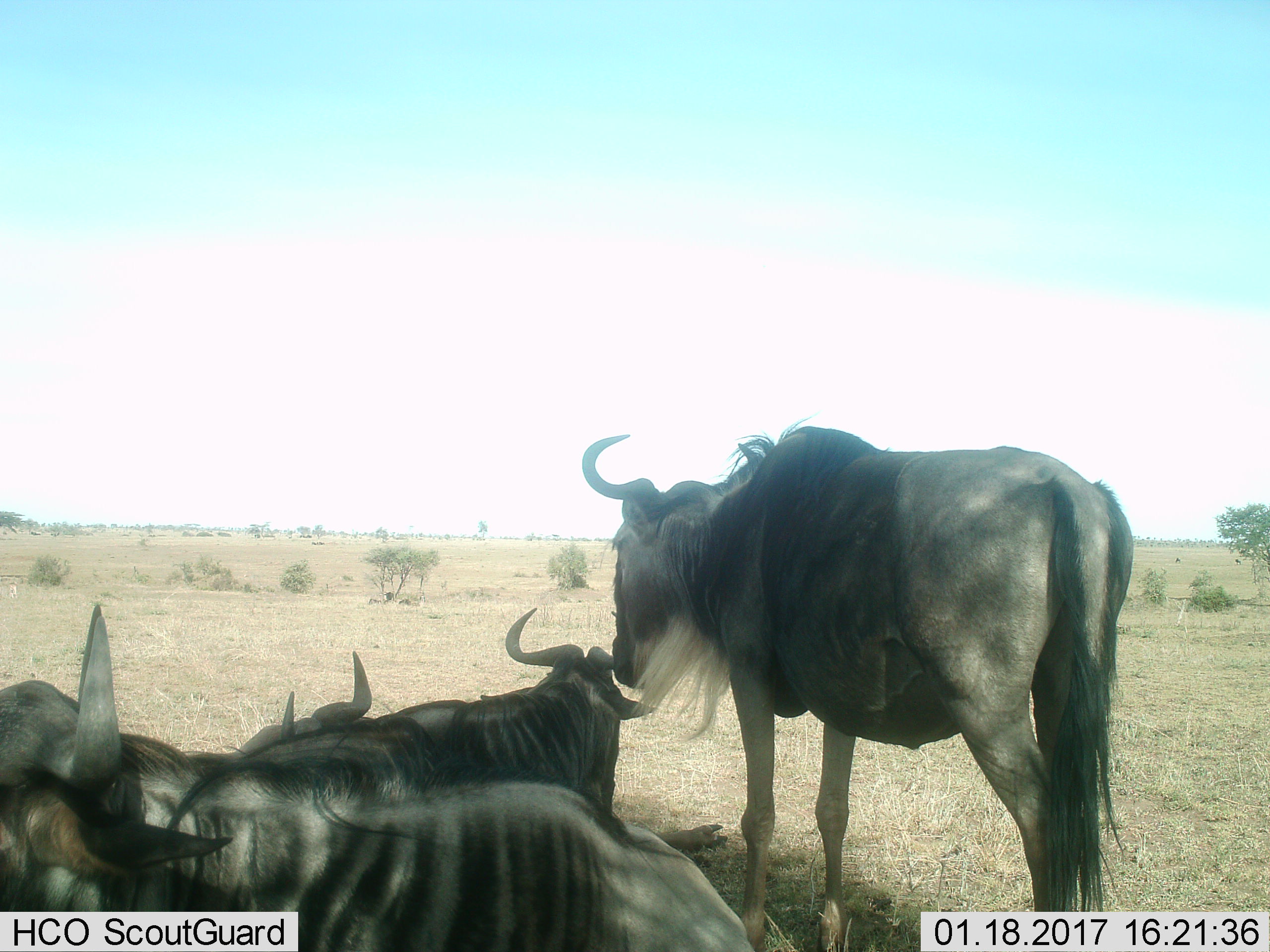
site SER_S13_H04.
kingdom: Animalia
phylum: Chordata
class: Mammalia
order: Artiodactyla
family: Bovidae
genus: Connochaetes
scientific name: Connochaetes taurinus taurinus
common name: blue wildebeest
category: wildebeestblue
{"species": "wildebeestblue (blue wildebeest) (Connochaetes taurinus taurinus)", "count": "5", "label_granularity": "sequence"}